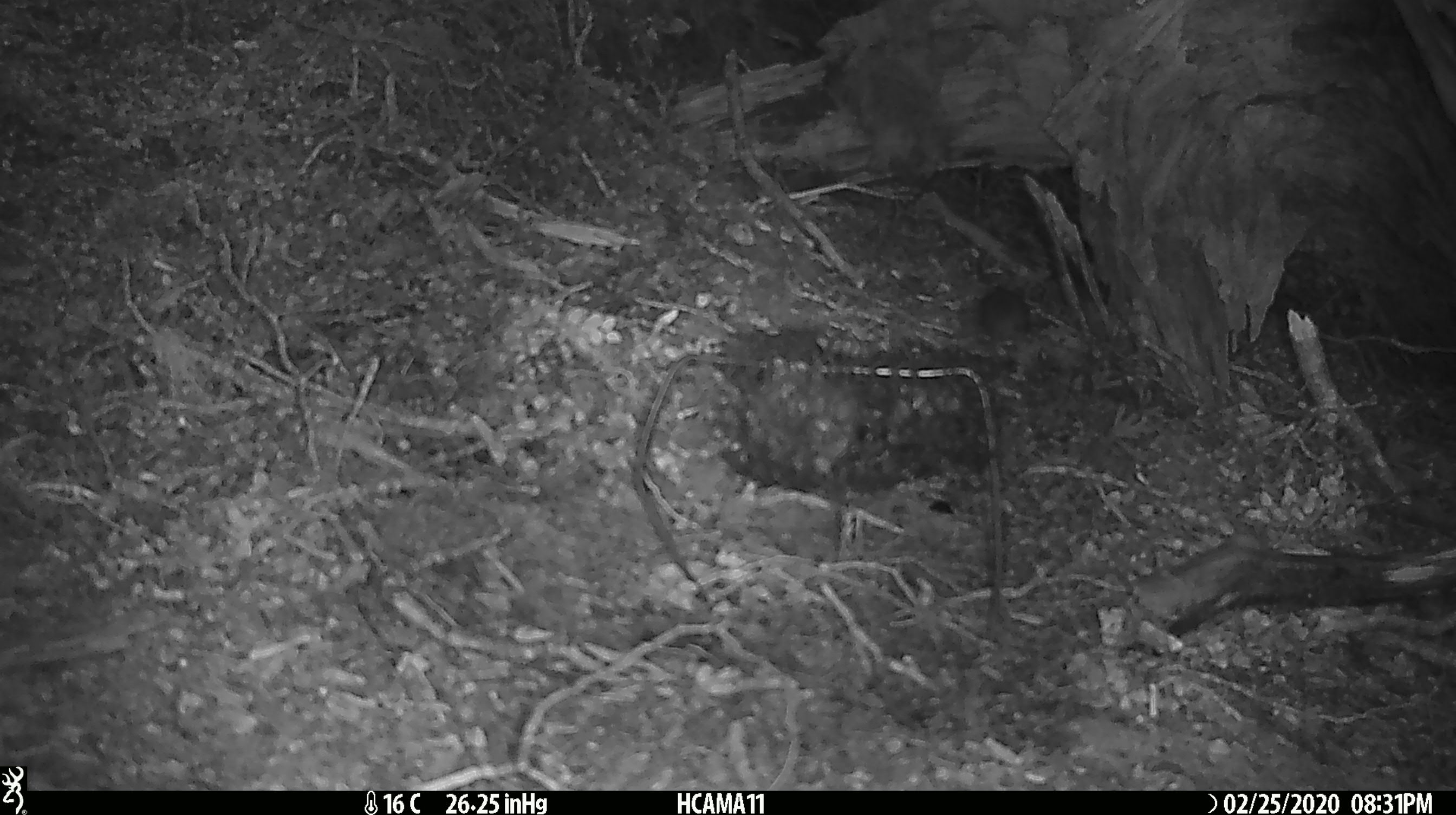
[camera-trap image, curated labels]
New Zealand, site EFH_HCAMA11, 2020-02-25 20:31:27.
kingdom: Animalia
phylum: Chordata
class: Mammalia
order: Rodentia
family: Muridae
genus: Mus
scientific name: Mus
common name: mouse